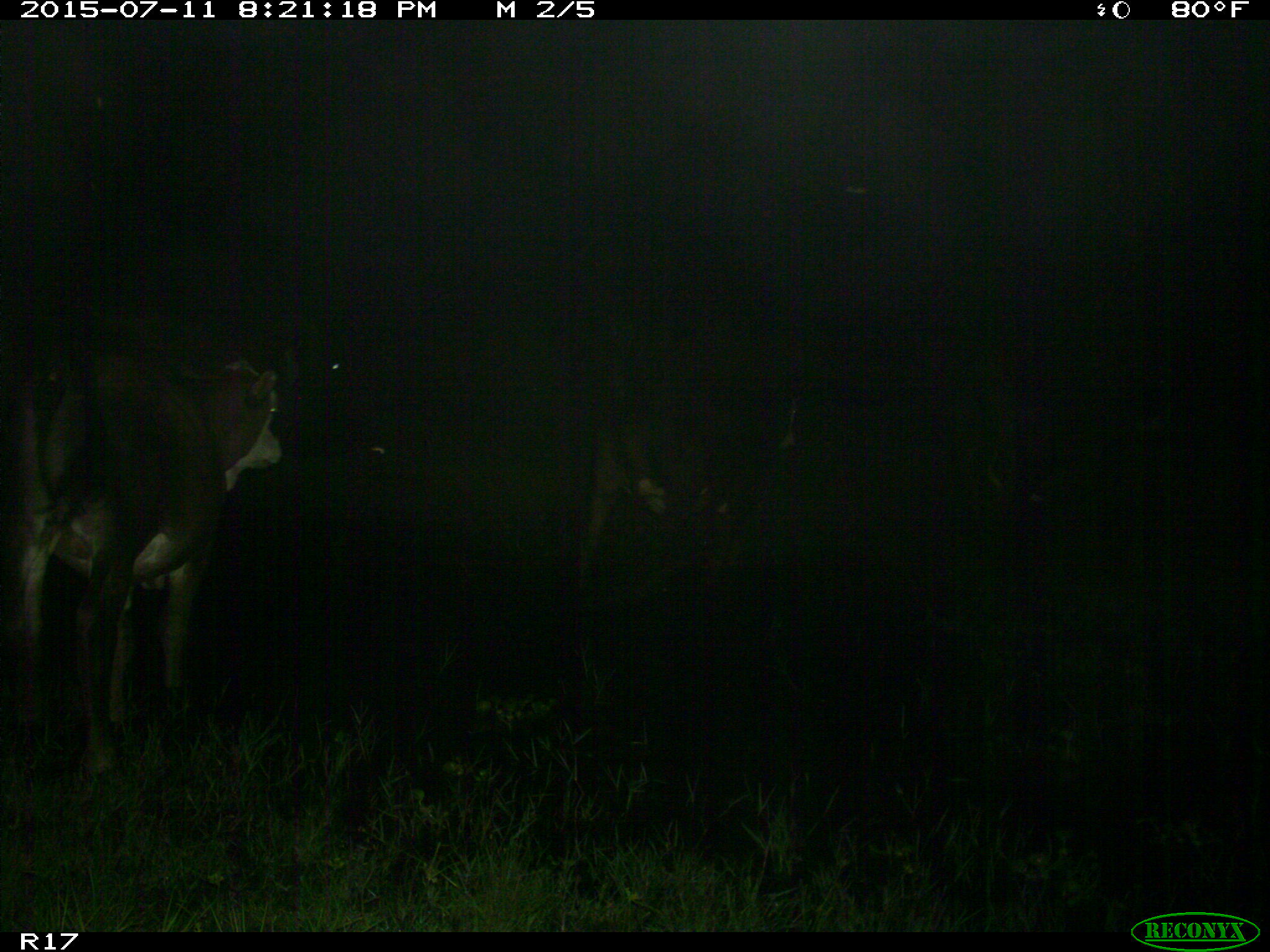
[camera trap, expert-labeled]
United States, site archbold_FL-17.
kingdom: Animalia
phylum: Chordata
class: Mammalia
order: Artiodactyla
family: Bovidae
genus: Bos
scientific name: Bos taurus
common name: domestic cow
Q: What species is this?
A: Bos taurus (domestic cow).